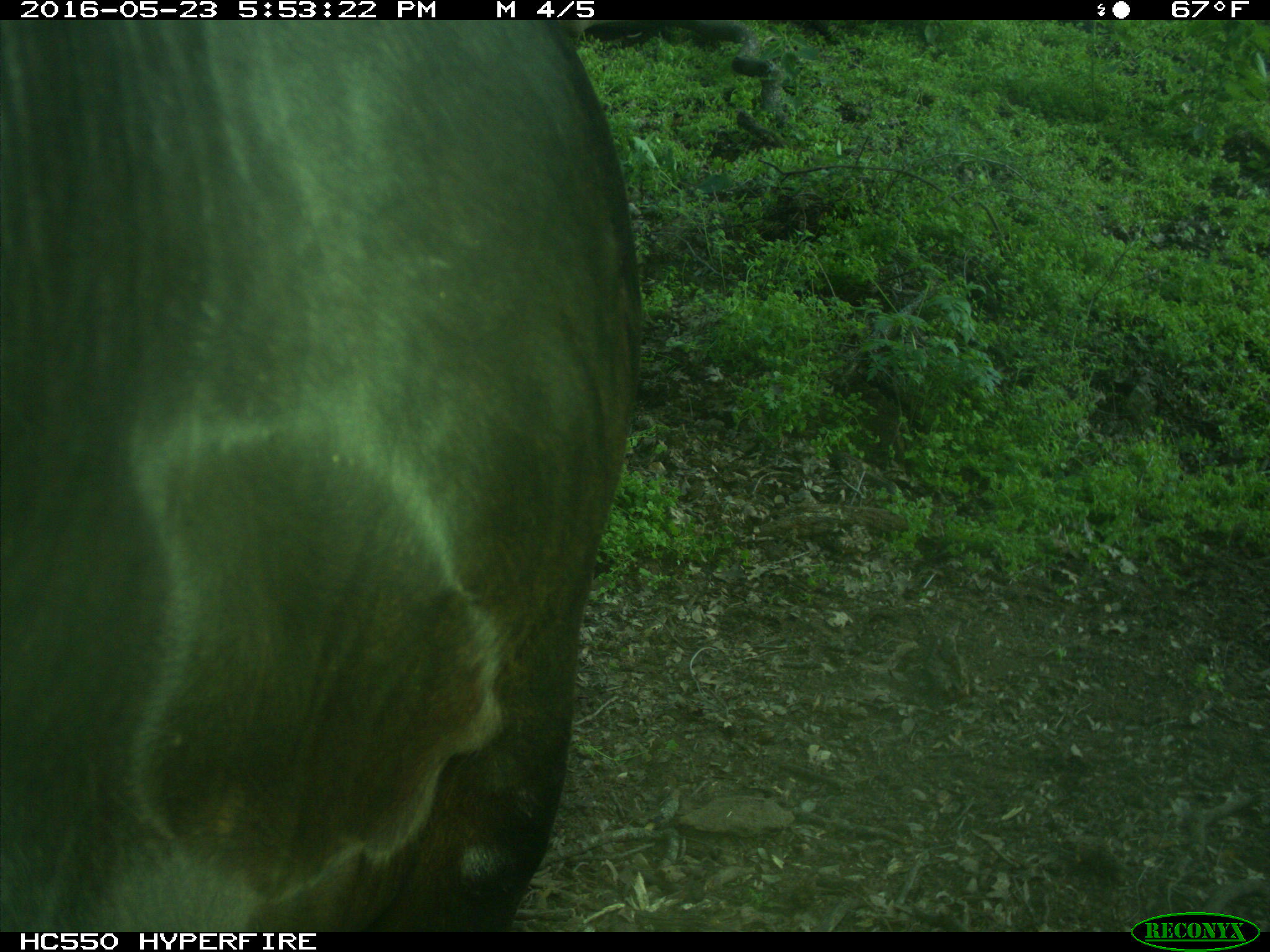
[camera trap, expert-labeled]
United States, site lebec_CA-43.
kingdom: Animalia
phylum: Chordata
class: Mammalia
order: Artiodactyla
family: Bovidae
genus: Bos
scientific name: Bos taurus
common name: domestic cow